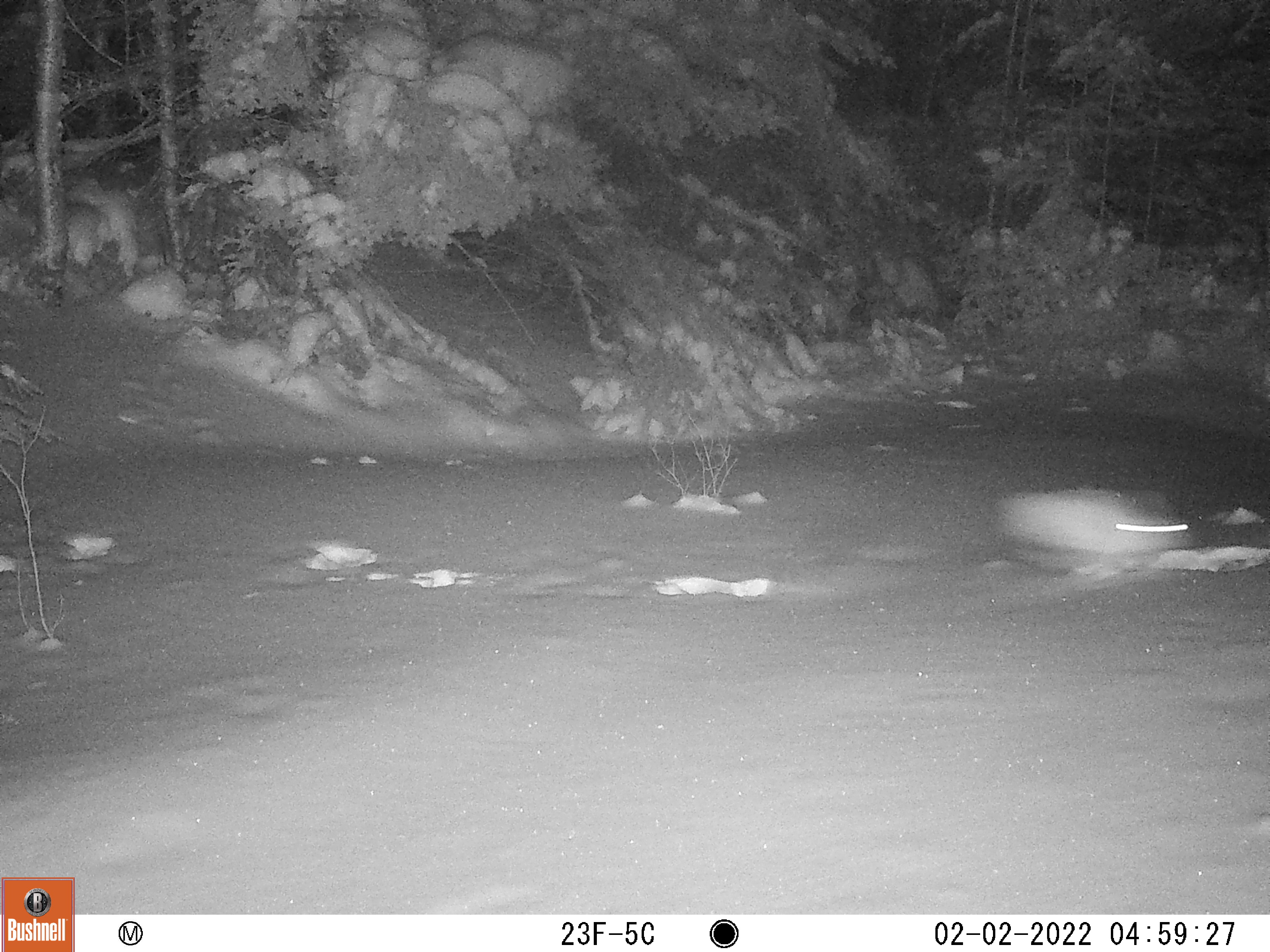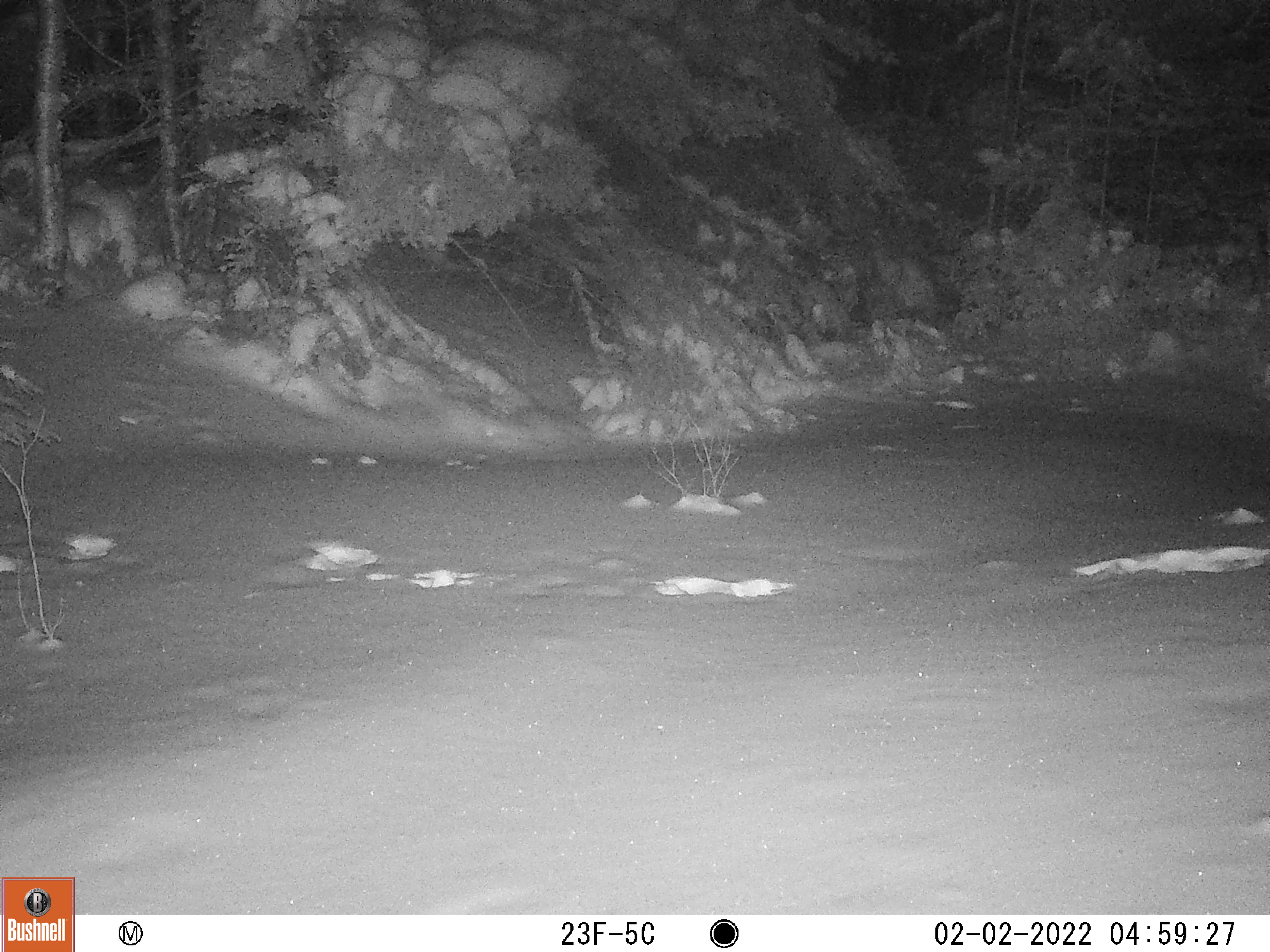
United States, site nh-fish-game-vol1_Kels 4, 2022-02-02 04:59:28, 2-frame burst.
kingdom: Animalia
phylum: Chordata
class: Mammalia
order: Lagomorpha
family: Leporidae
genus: Lepus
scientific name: Lepus americanus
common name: snowshoe hare